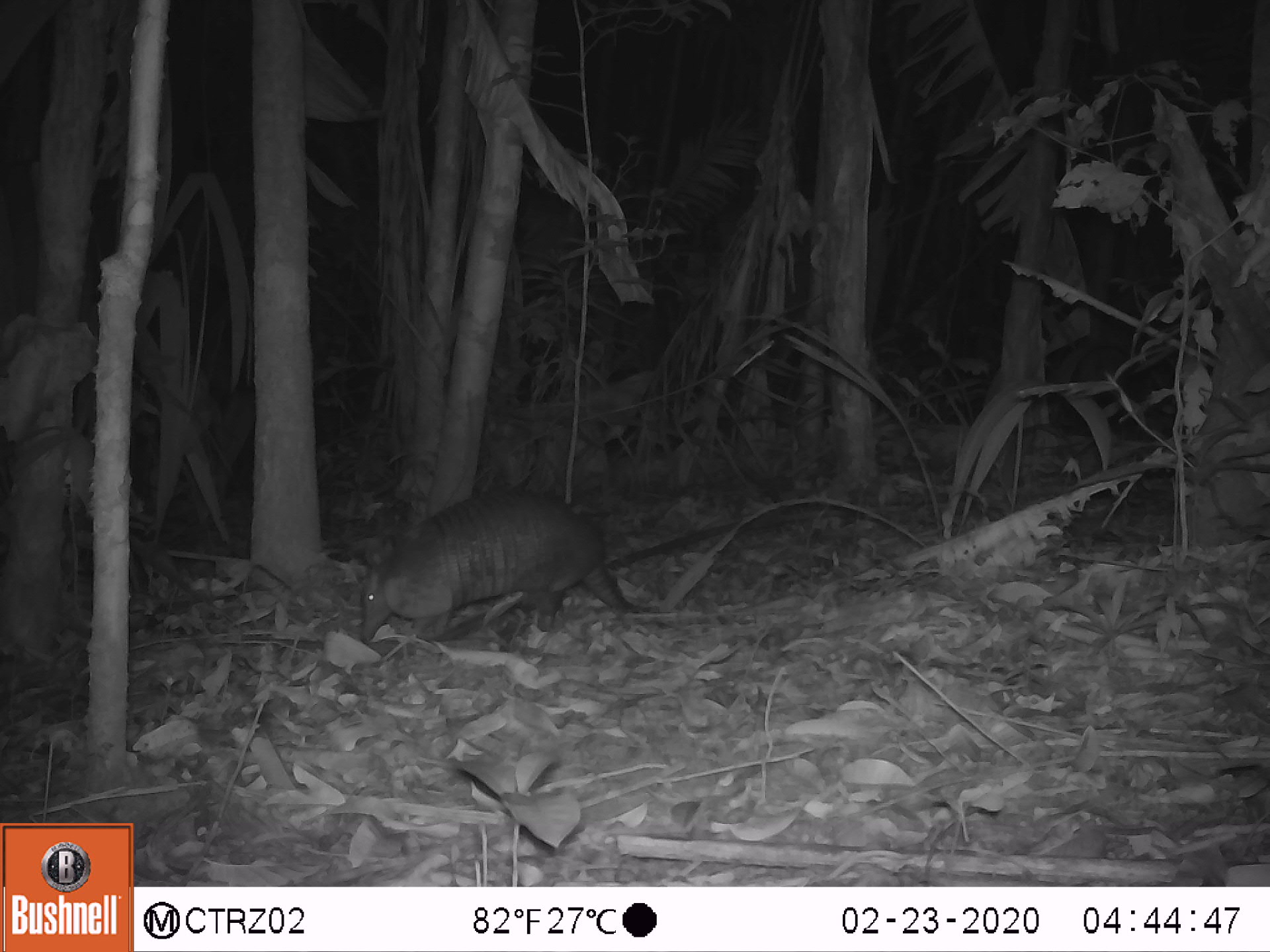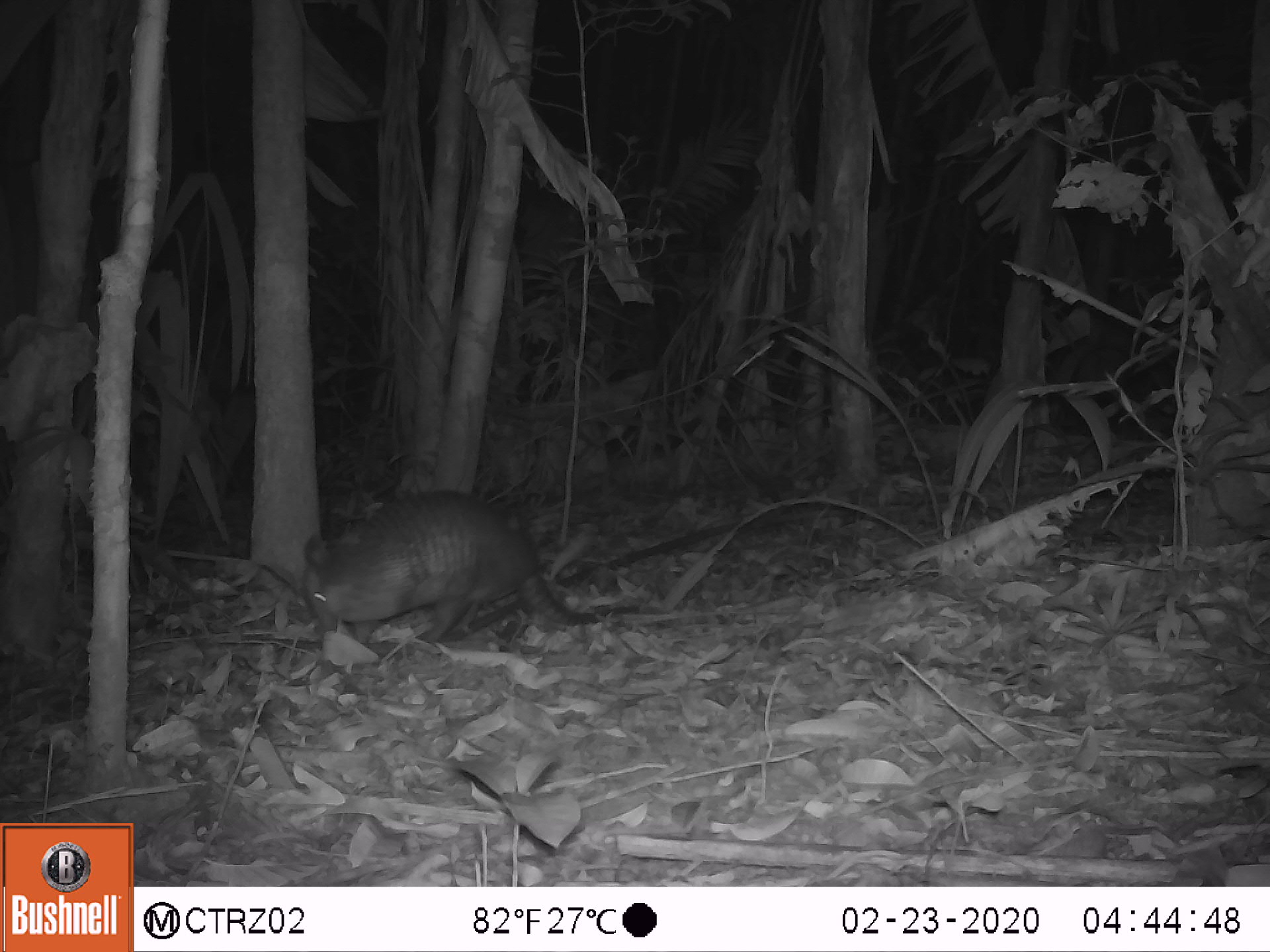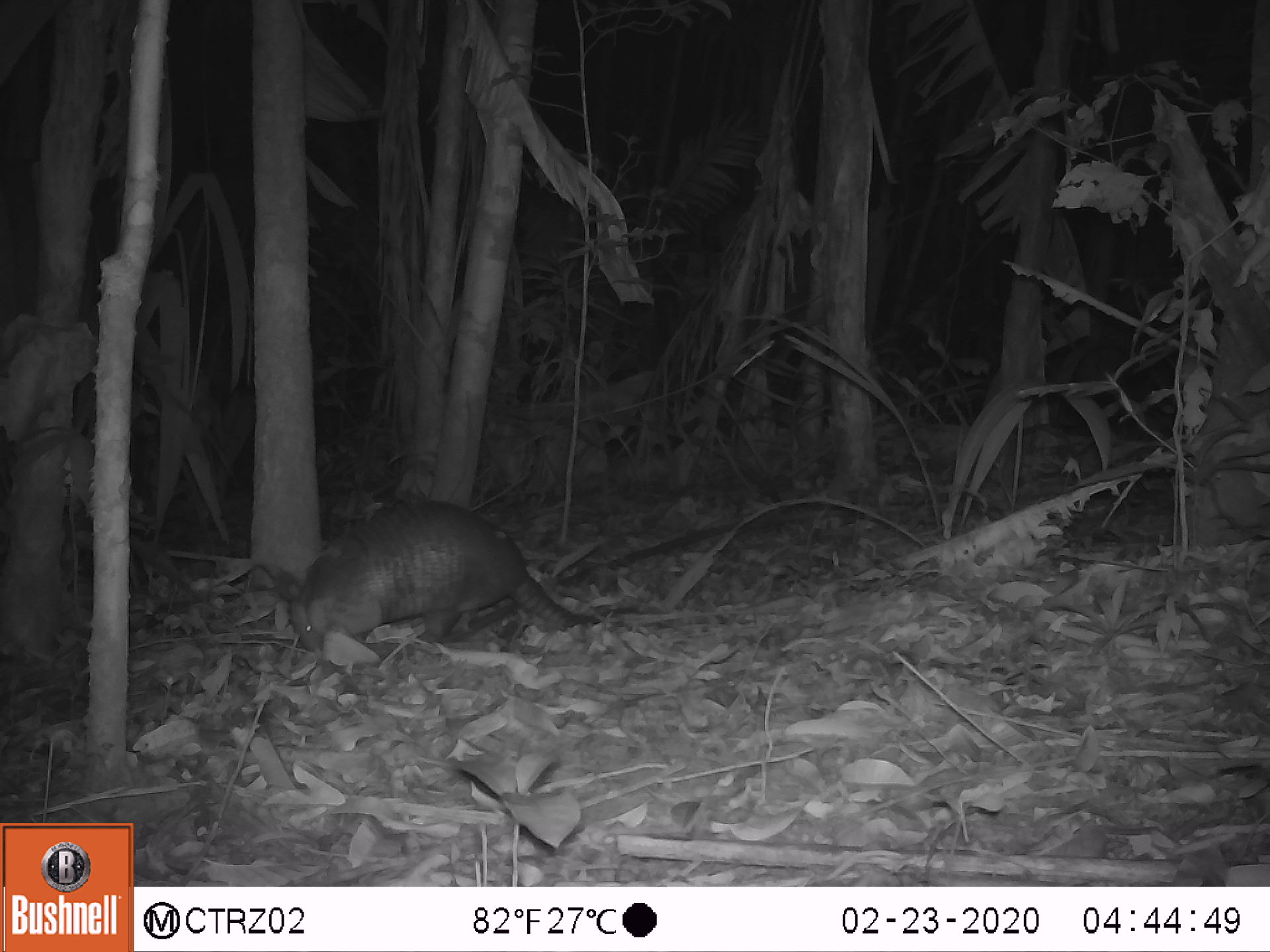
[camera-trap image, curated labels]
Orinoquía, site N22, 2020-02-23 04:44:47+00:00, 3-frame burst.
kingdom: Animalia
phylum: Chordata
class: Mammalia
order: Cingulata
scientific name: Cingulata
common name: armadillo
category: unknown armadillo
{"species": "unknown armadillo (armadillo) (Cingulata)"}